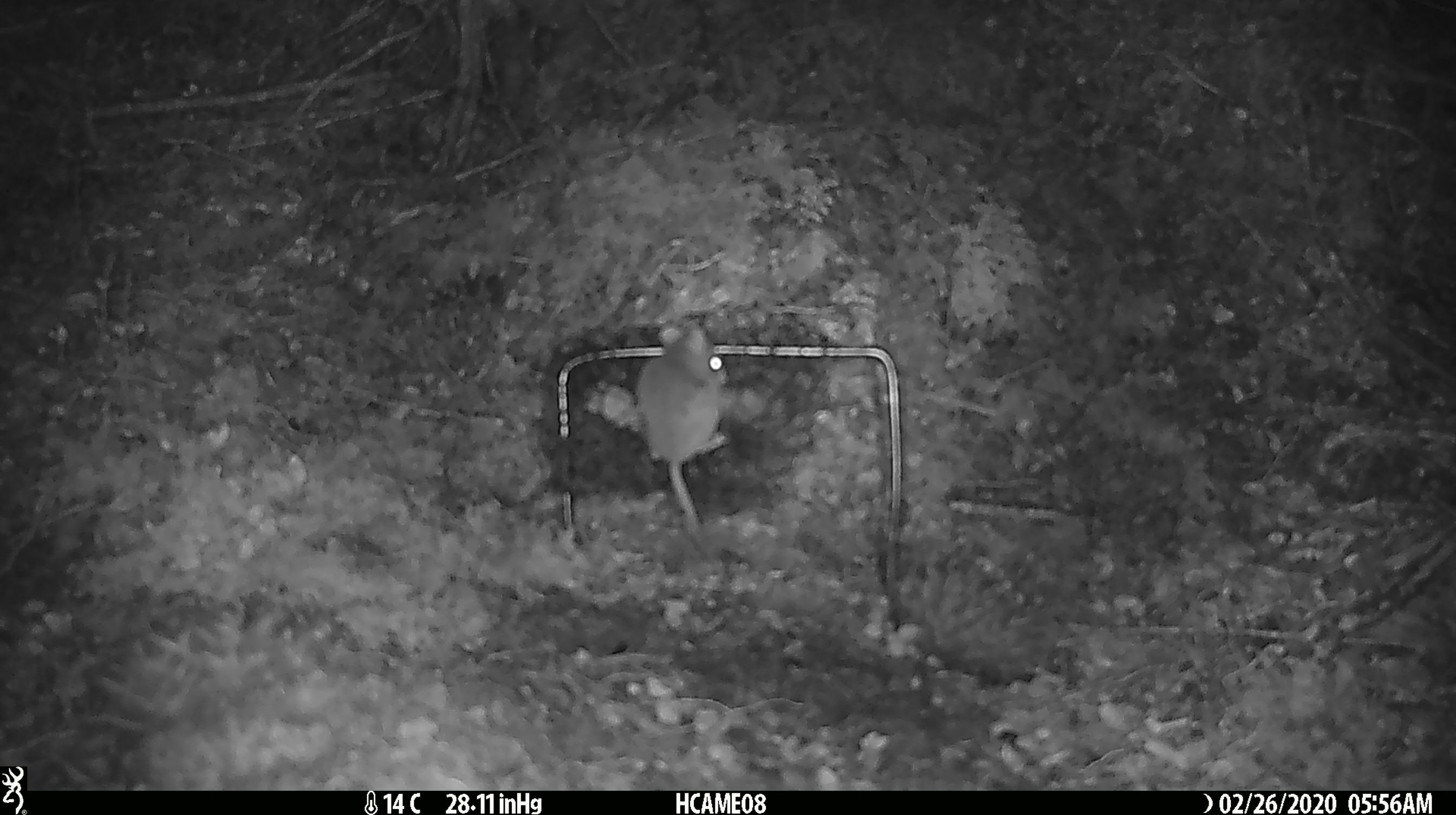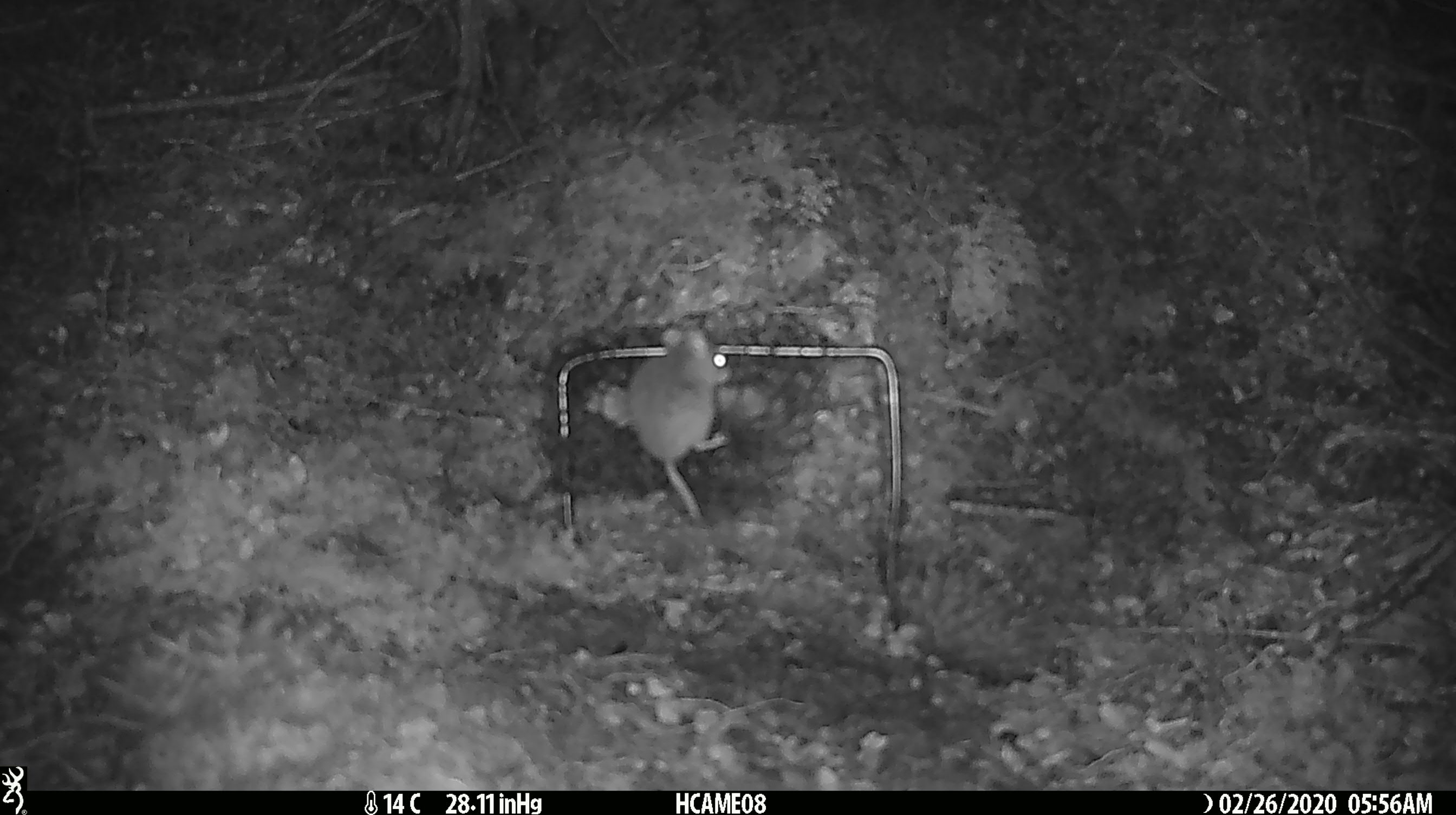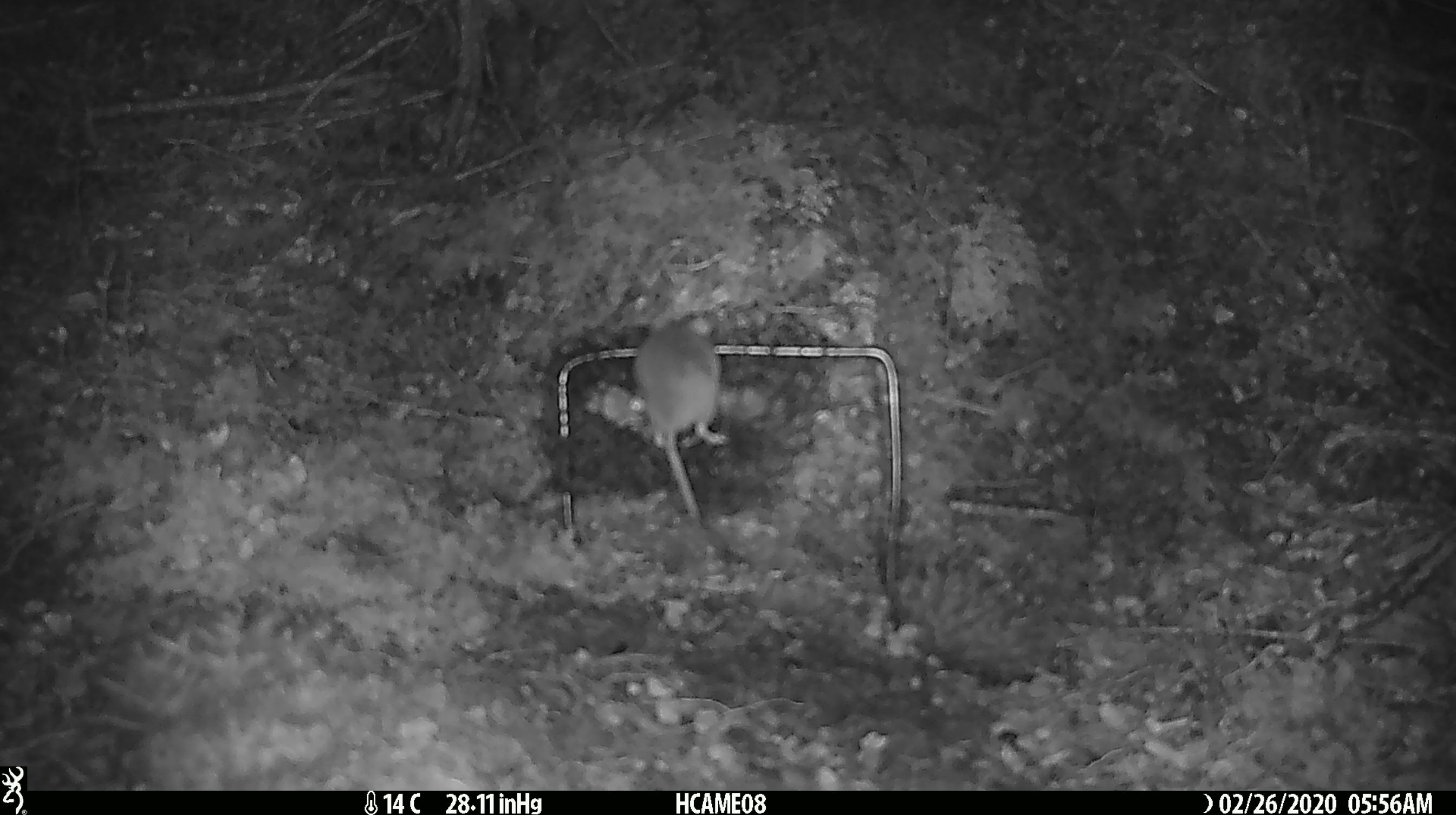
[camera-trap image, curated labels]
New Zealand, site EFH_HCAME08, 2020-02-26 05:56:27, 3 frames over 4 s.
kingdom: Animalia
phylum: Chordata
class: Mammalia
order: Rodentia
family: Muridae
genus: Mus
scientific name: Mus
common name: mouse